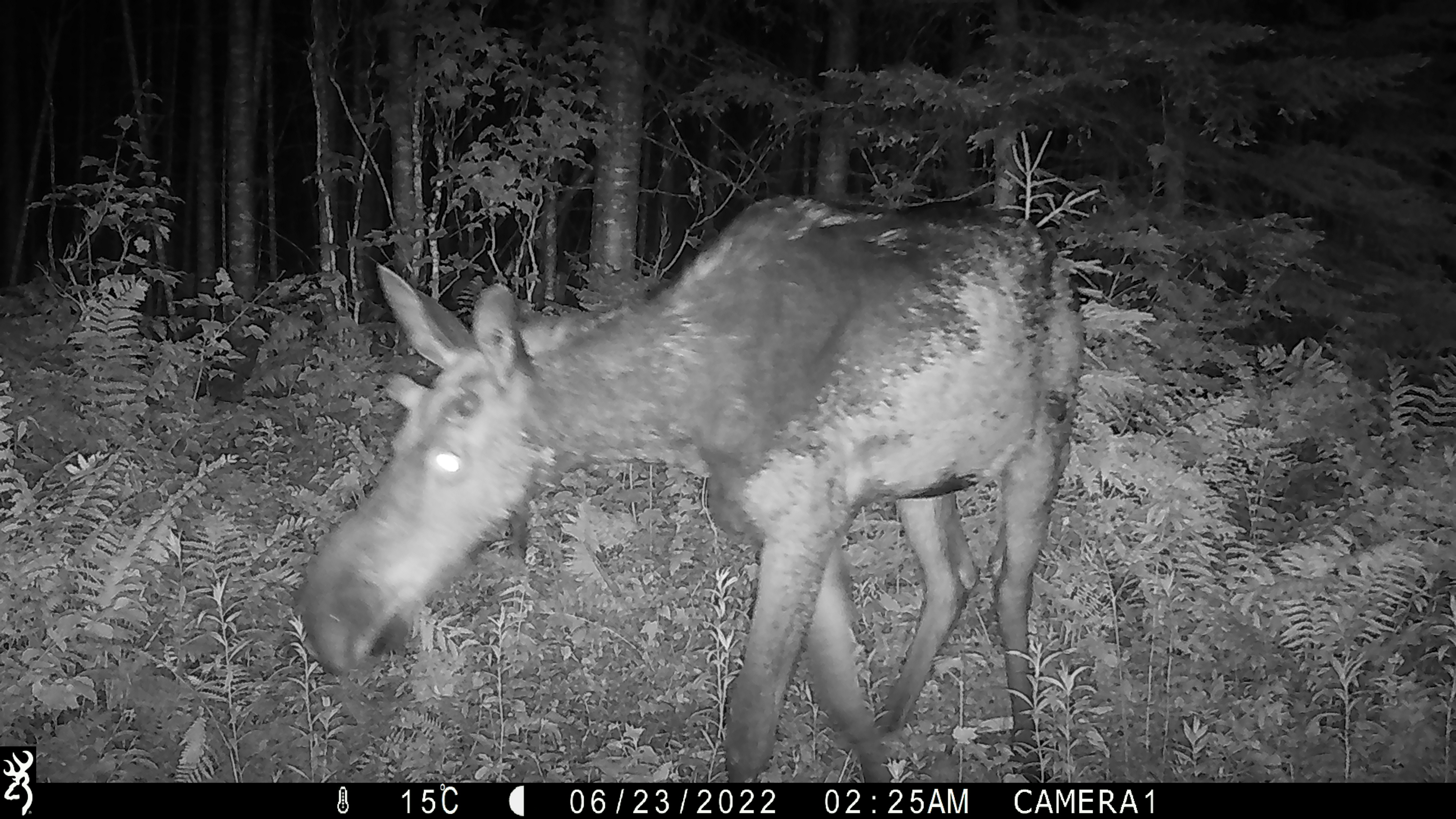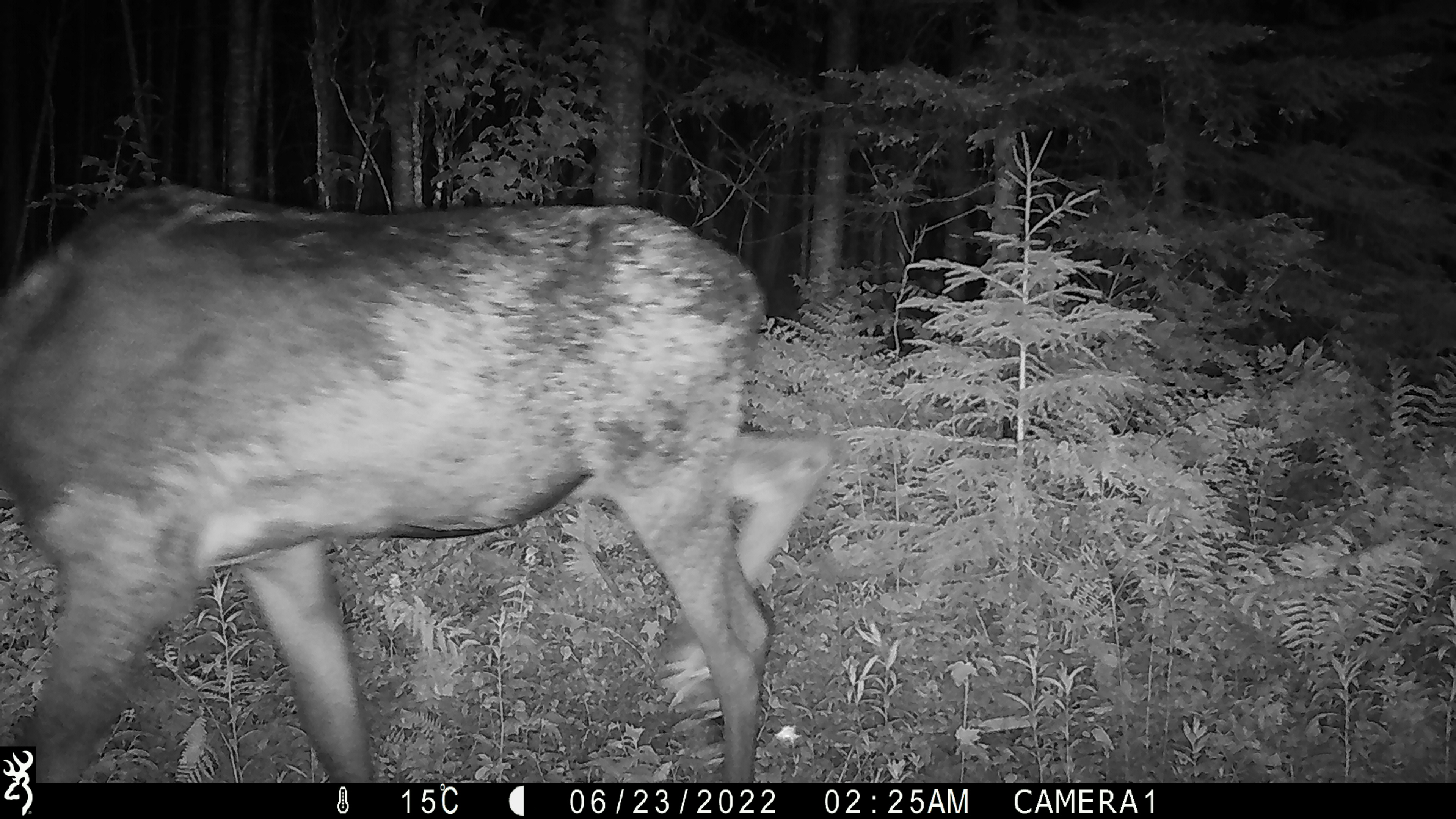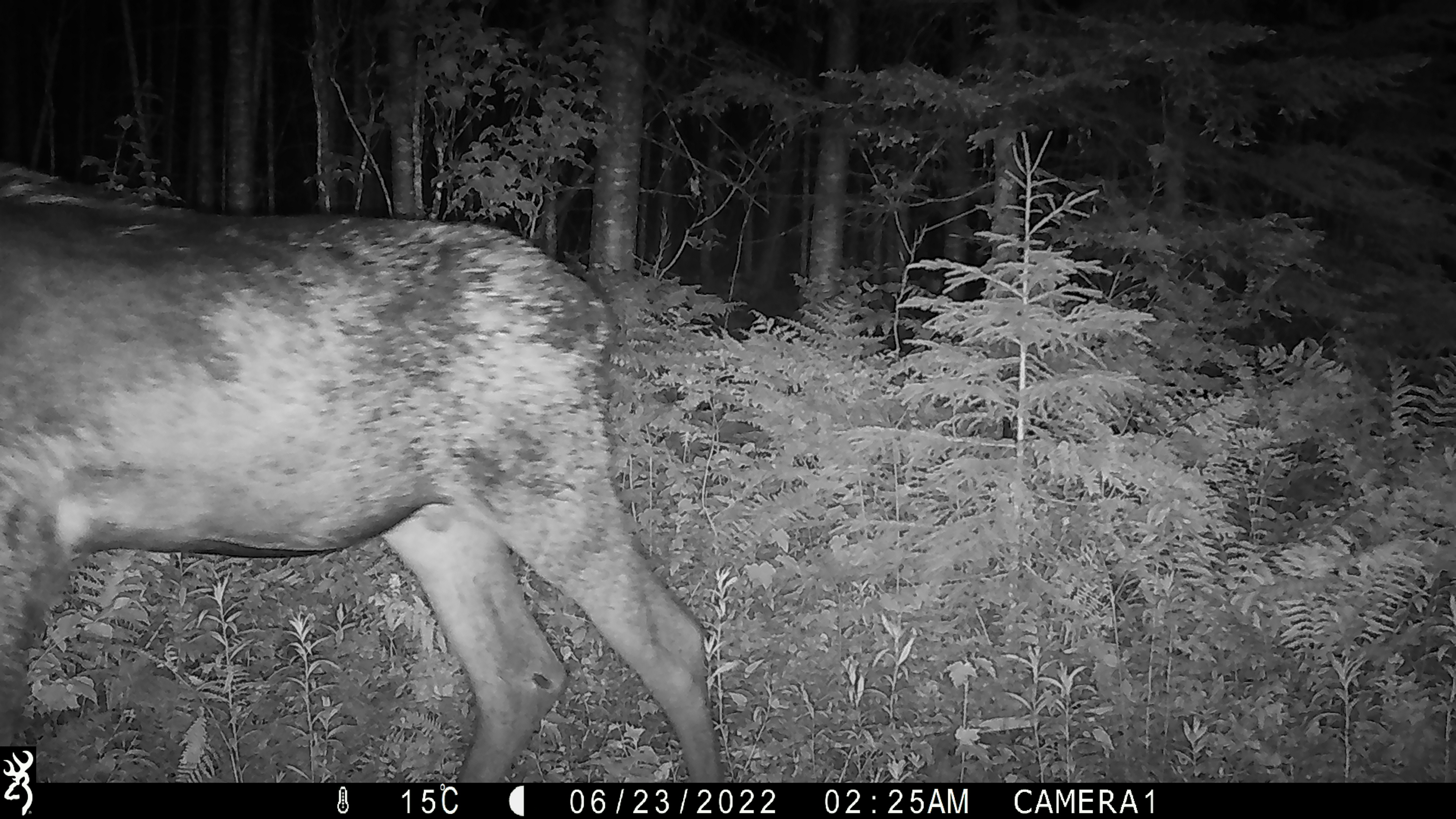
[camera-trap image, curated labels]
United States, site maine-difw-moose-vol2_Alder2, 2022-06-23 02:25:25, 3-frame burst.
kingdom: Animalia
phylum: Chordata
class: Mammalia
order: Artiodactyla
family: Cervidae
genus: Alces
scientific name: Alces alces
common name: moose